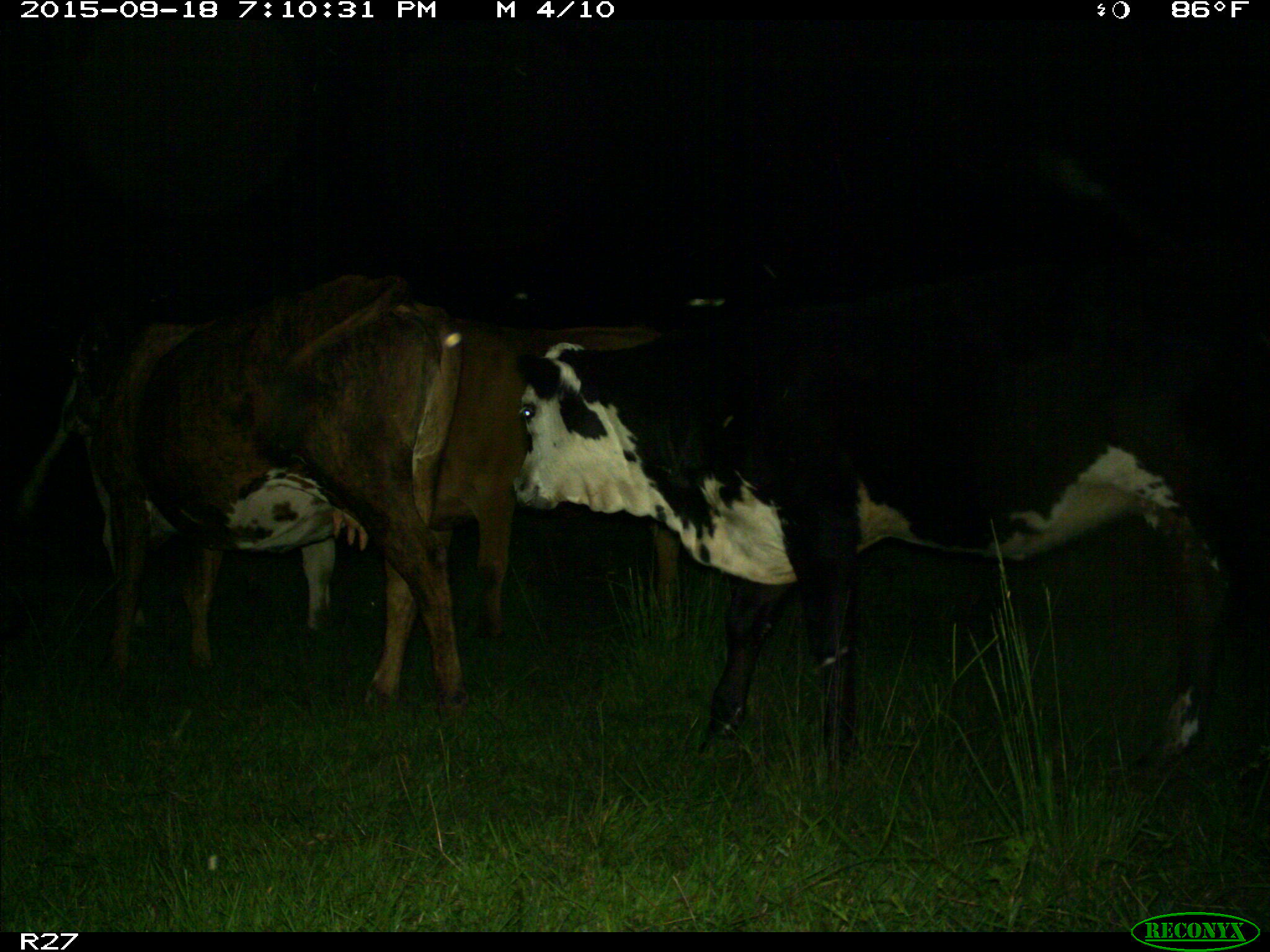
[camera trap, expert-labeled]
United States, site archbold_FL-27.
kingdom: Animalia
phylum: Chordata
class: Mammalia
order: Artiodactyla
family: Bovidae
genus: Bos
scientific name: Bos taurus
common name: domestic cow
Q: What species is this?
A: Bos taurus (domestic cow).